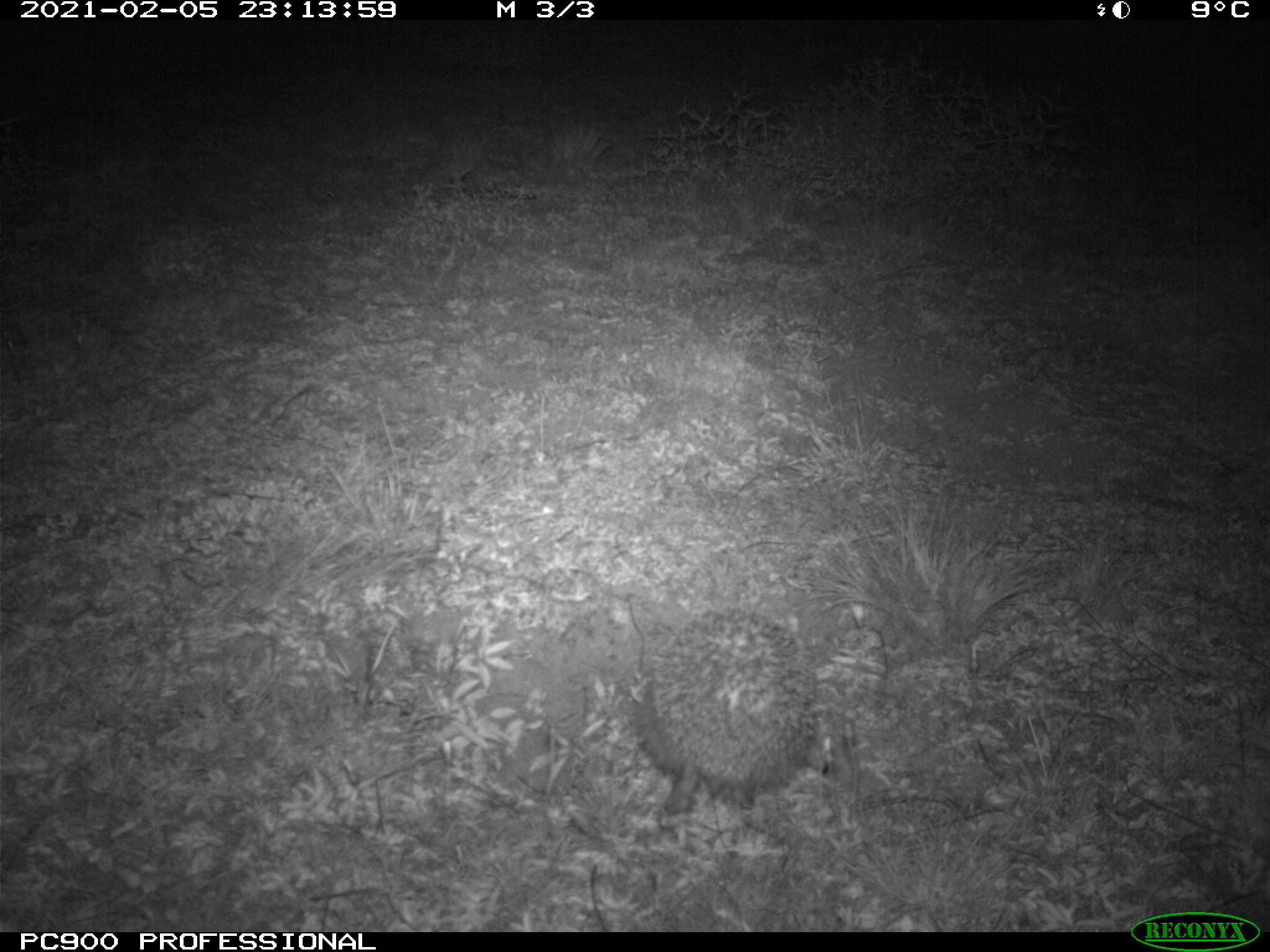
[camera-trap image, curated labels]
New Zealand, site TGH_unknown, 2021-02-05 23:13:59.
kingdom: Animalia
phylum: Chordata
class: Mammalia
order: Eulipotyphla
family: Erinaceidae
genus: Erinaceus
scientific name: Erinaceus europaeus europaeus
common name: european hedgehog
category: hedgehog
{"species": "hedgehog (european hedgehog) (Erinaceus europaeus europaeus)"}